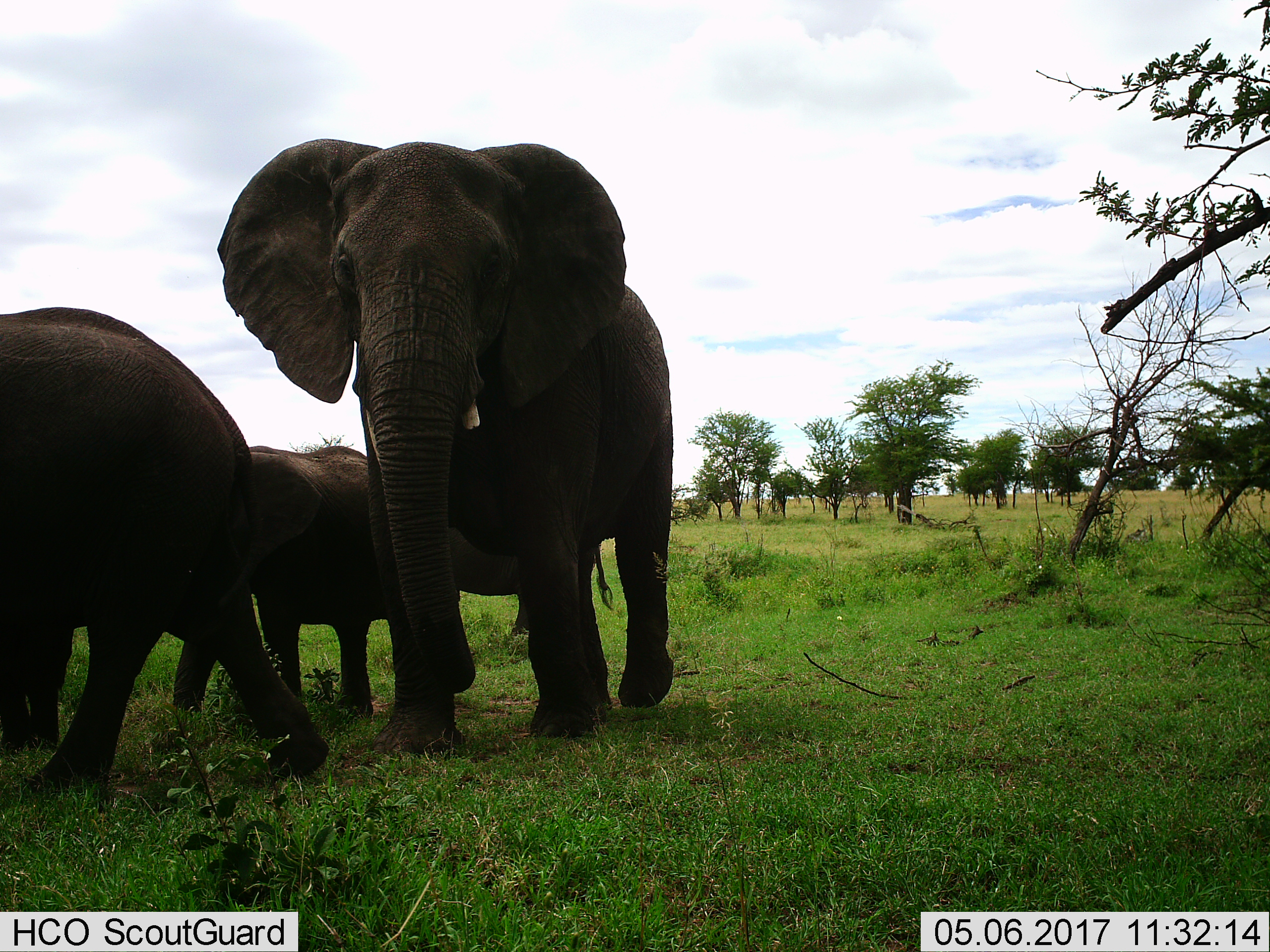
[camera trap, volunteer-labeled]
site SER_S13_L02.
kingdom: Animalia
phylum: Chordata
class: Mammalia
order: Proboscidea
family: Elephantidae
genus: Loxodonta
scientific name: Loxodonta africana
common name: african bush elephant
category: elephant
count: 3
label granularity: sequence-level